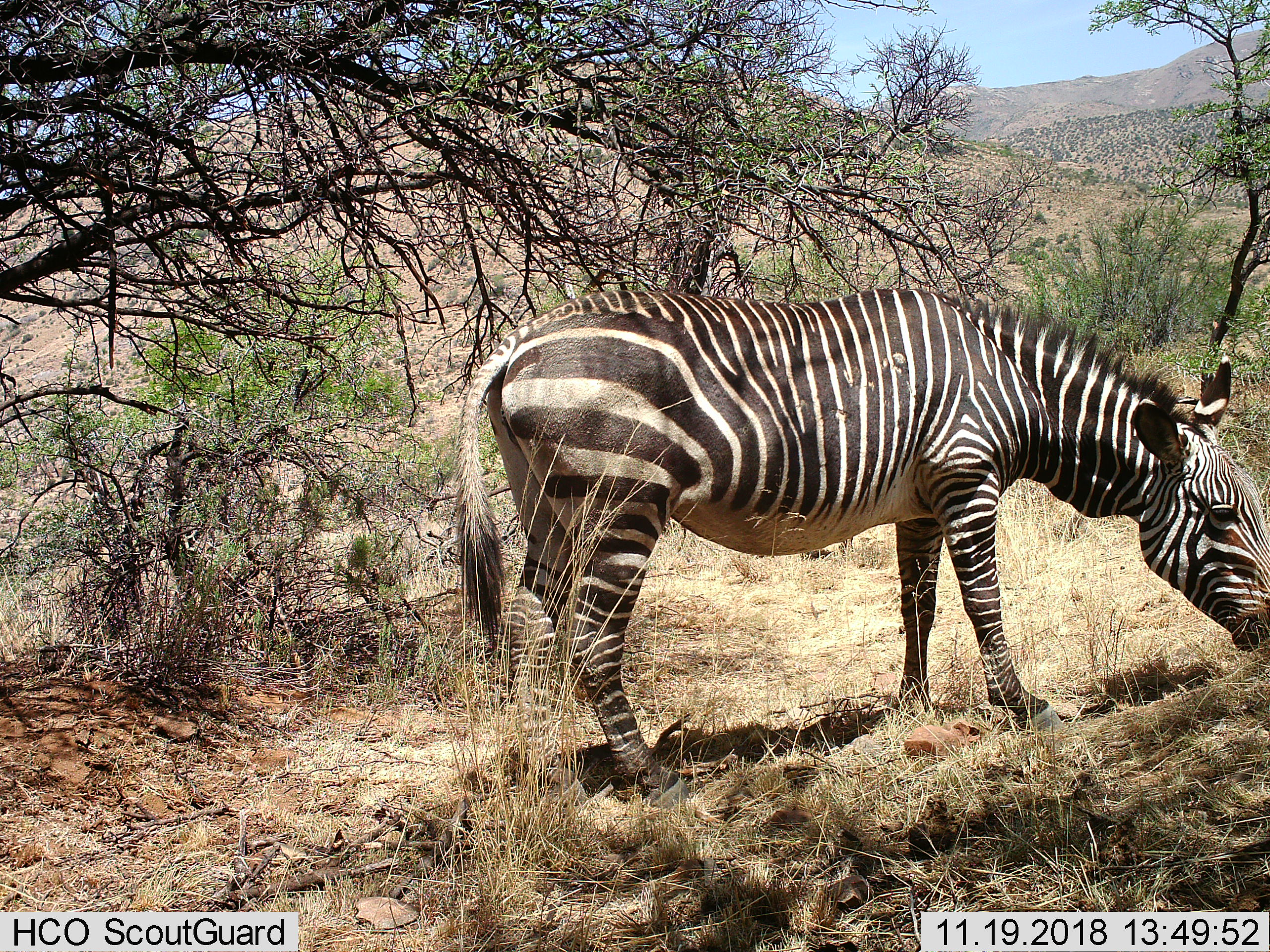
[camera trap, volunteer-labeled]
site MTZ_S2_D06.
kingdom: Animalia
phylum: Chordata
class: Mammalia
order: Perissodactyla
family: Equidae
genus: Equus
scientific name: Equus zebra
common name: mountain zebra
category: zebramountain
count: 1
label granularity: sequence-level